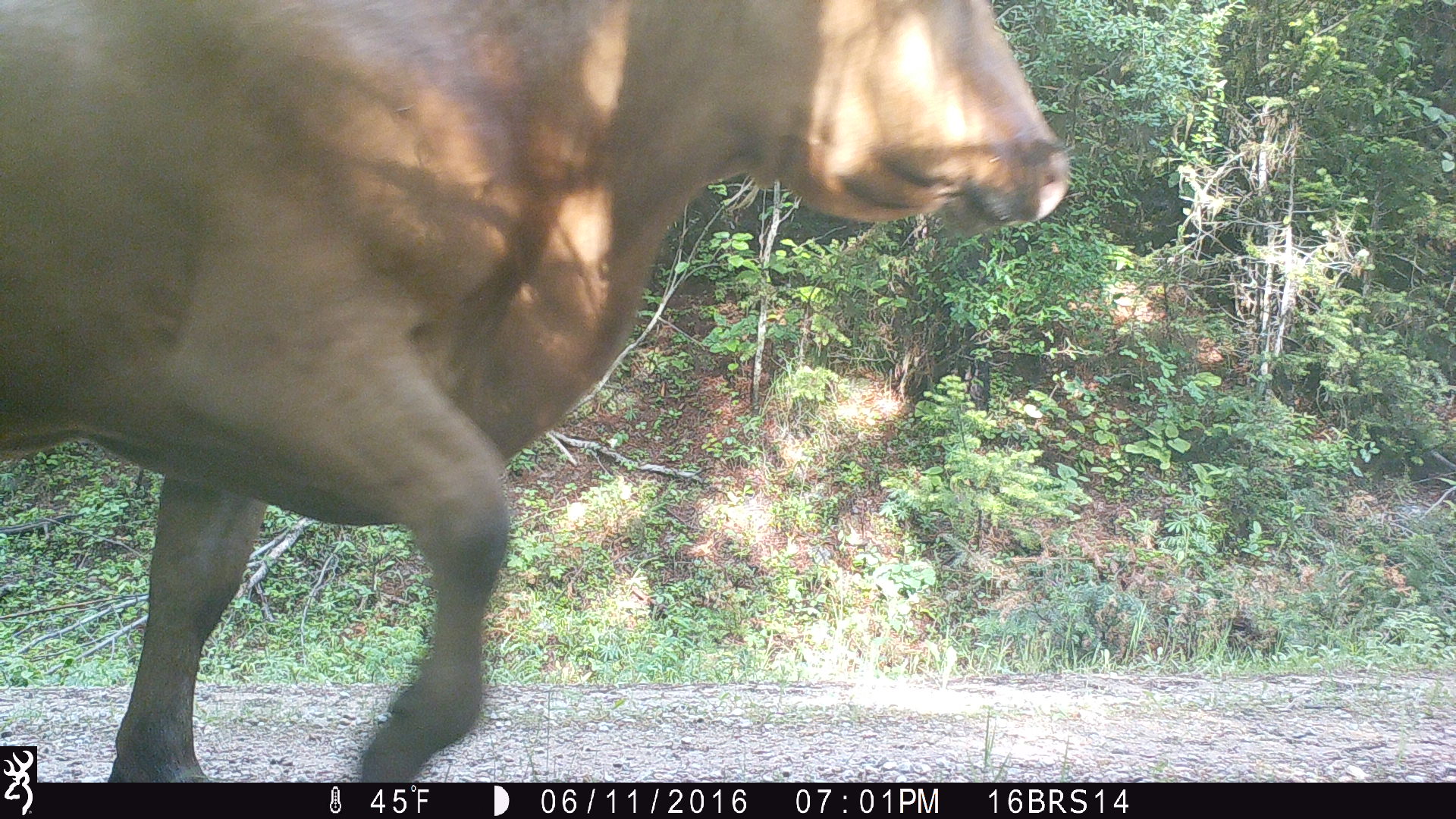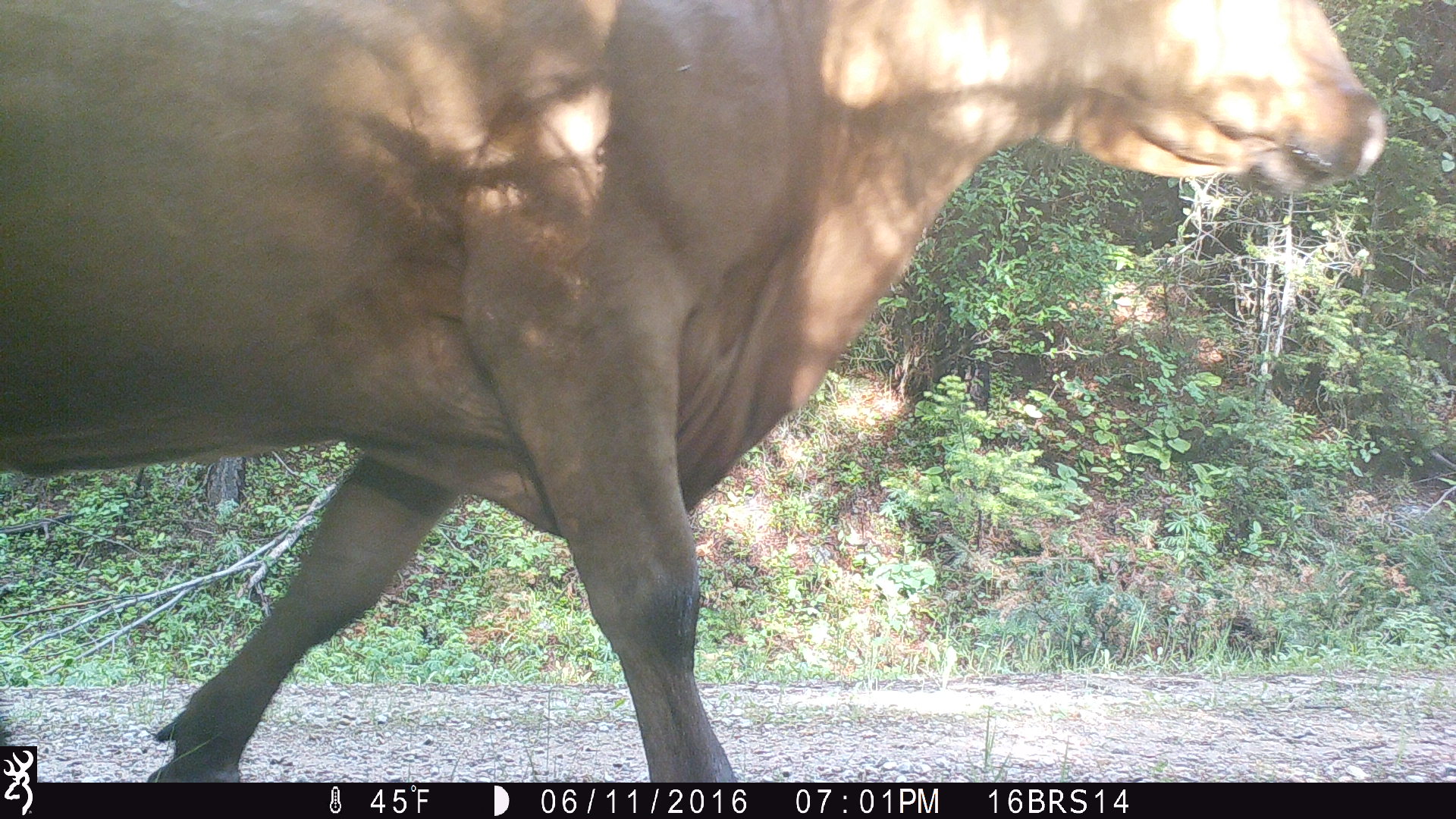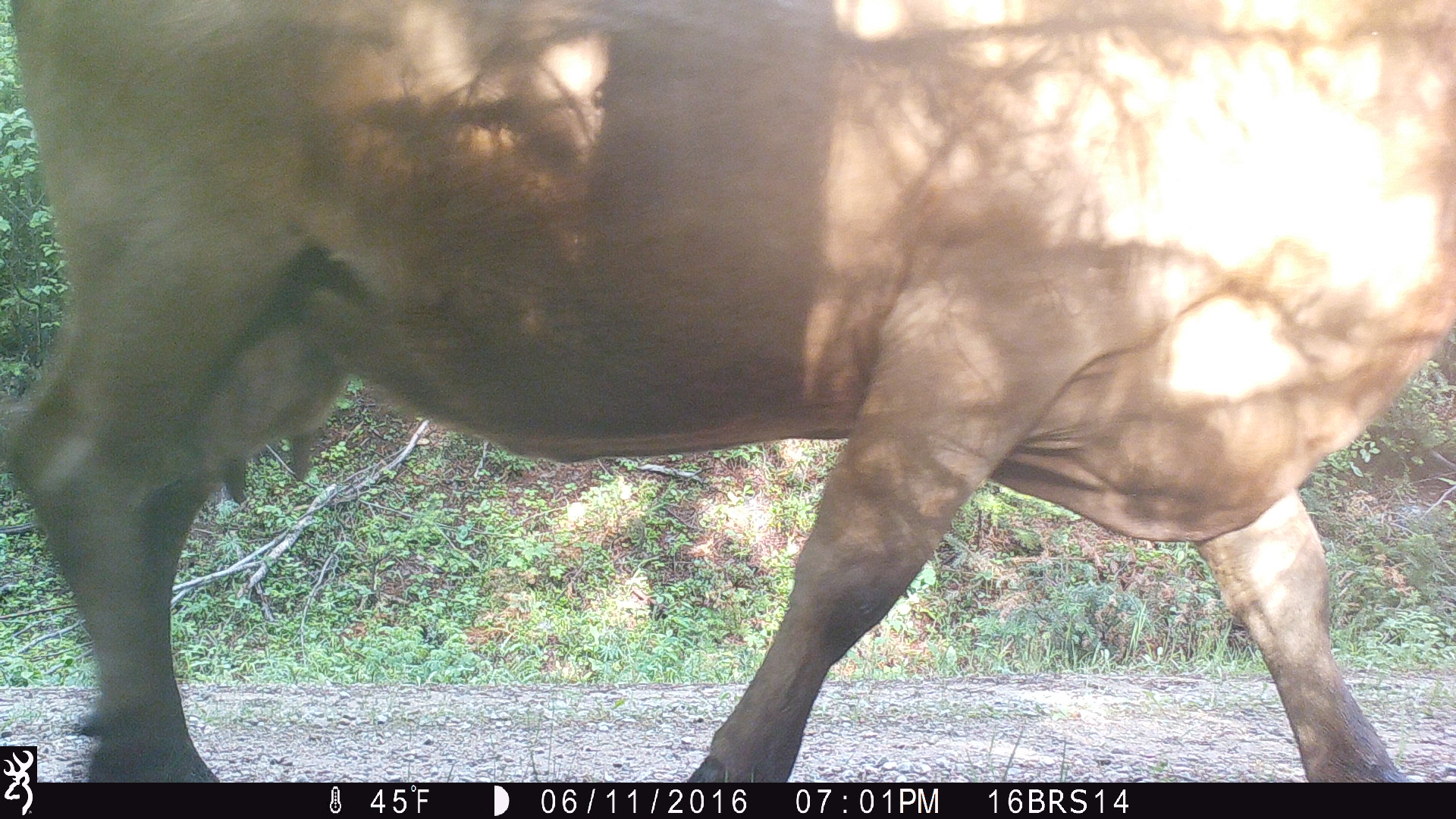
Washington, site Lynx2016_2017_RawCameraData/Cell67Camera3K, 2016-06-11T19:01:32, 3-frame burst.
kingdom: Animalia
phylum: Chordata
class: Mammalia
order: Artiodactyla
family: Bovidae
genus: Bos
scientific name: Bos taurus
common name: domestic cattle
Domestic cattle (Bos taurus). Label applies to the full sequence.